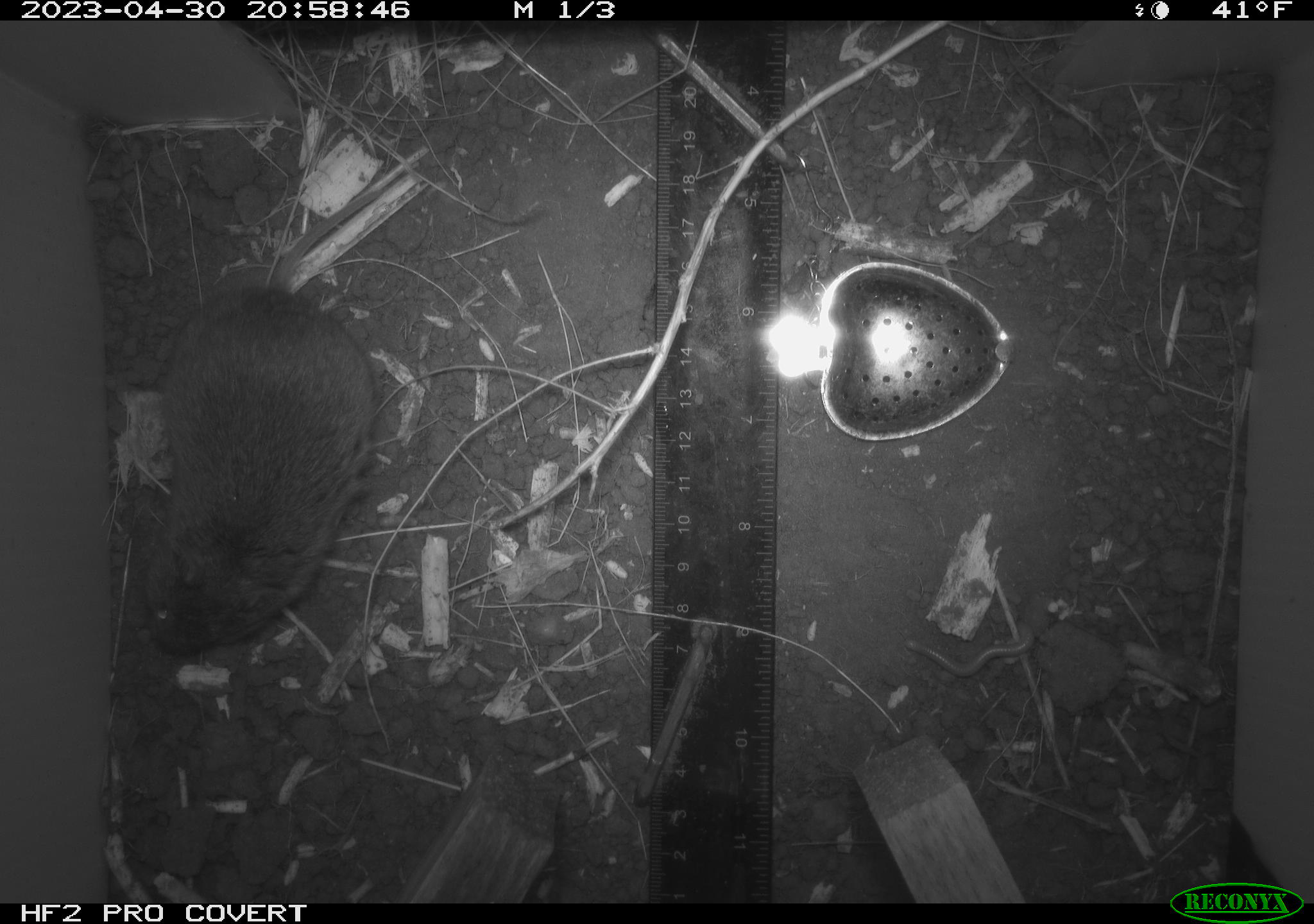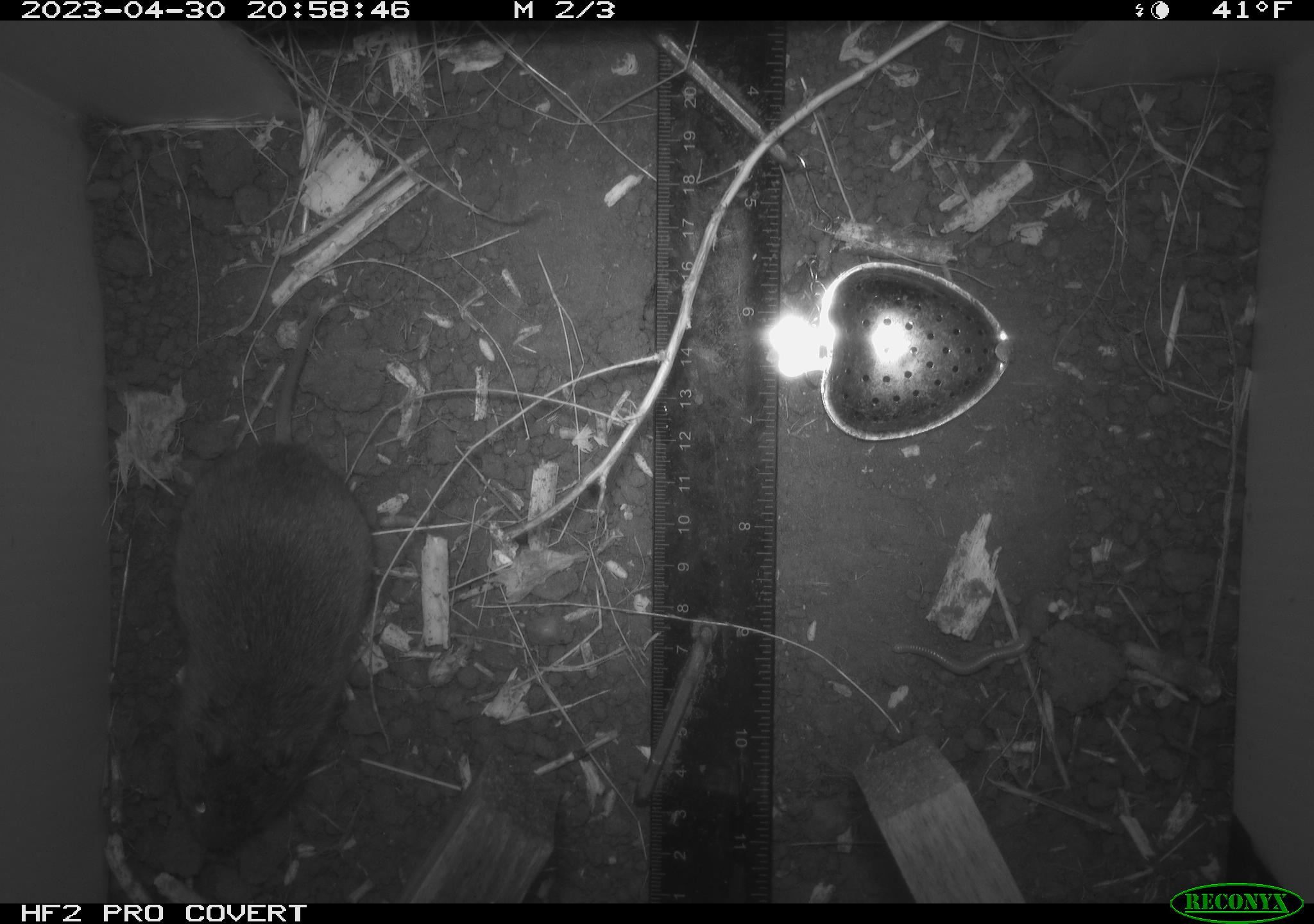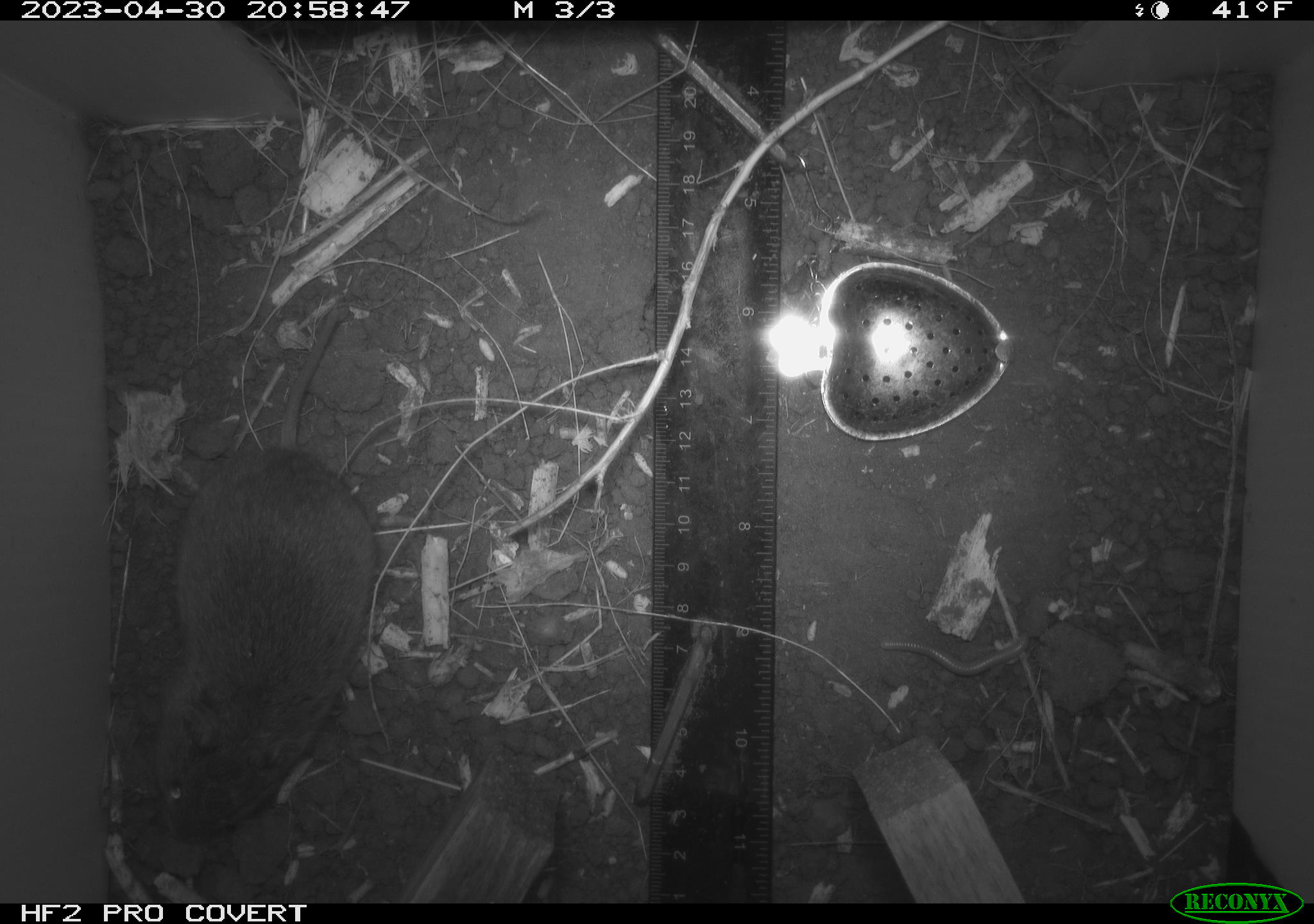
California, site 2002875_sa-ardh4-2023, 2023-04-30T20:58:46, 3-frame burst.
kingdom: Animalia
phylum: Chordata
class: Mammalia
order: Rodentia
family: Cricetidae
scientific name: Arvicolinae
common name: voles, lemmings, and muskrats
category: arvicolinae subfamily